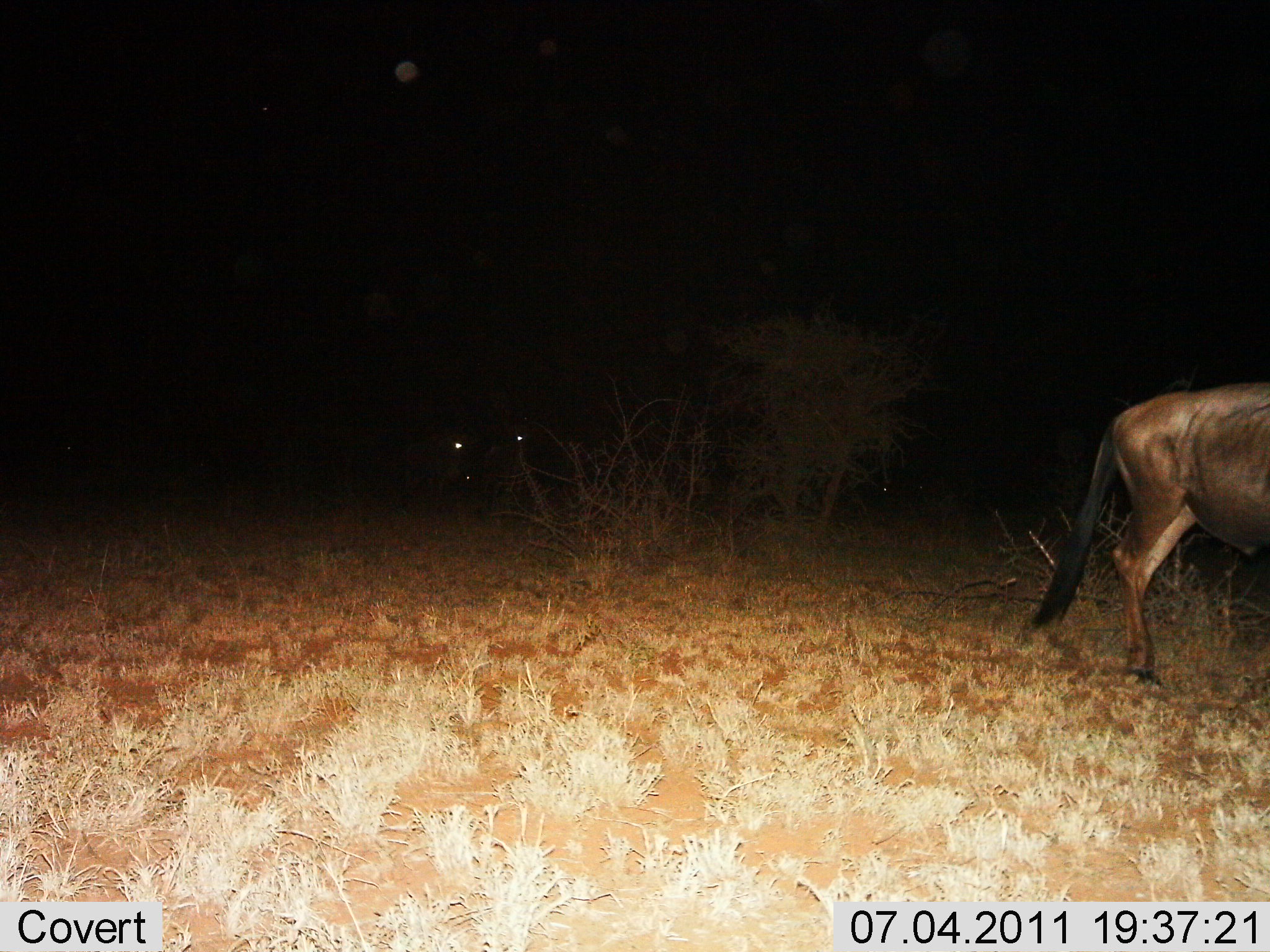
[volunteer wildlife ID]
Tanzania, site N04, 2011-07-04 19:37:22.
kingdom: Animalia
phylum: Chordata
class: Mammalia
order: Artiodactyla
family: Bovidae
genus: Connochaetes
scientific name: Connochaetes taurinus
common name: blue wildebeest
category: wildebeest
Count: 3.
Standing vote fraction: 83%.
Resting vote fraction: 0%.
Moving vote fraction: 25%.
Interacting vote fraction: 0%.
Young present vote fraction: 0%.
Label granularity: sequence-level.